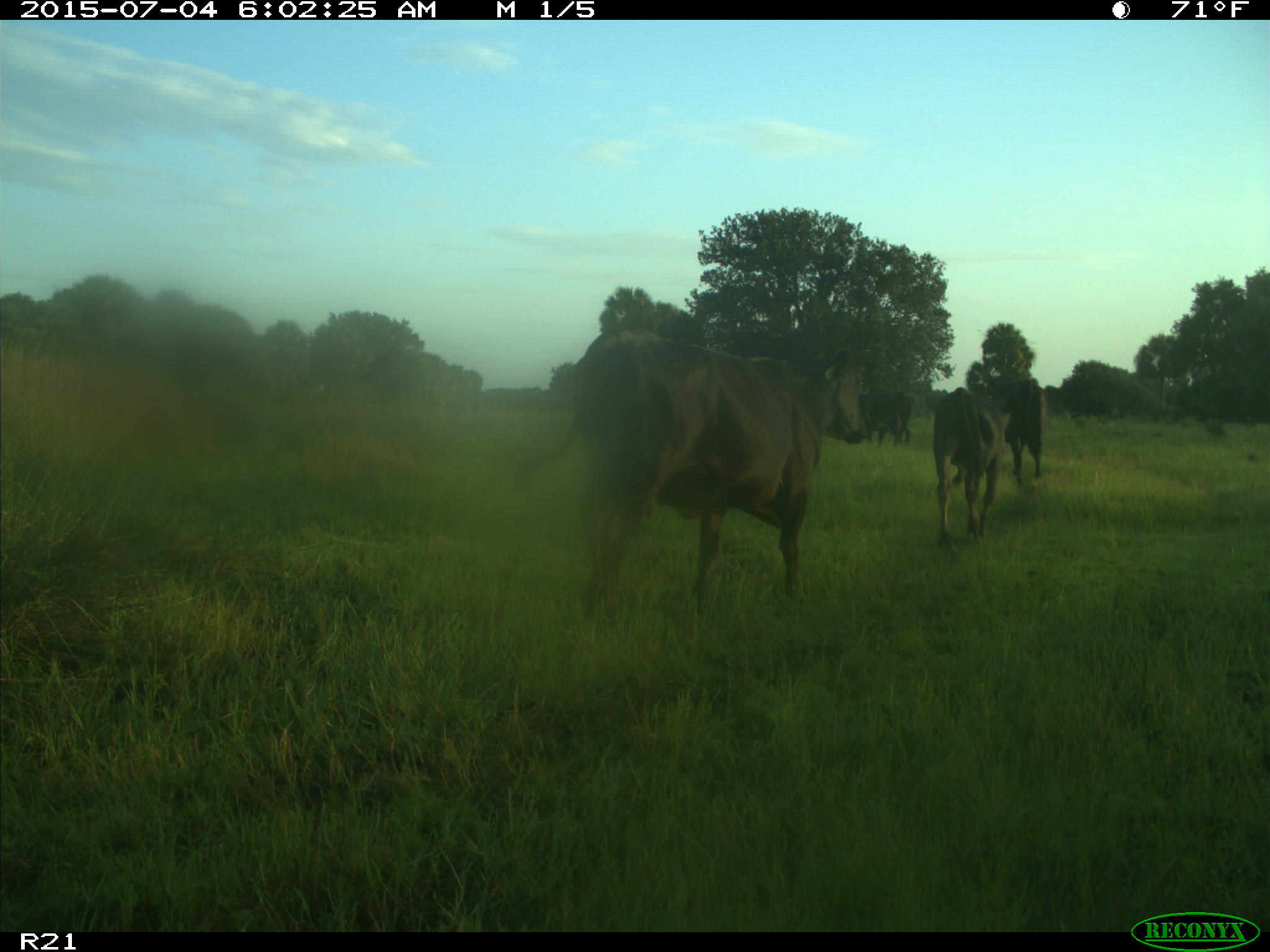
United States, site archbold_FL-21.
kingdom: Animalia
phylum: Chordata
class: Mammalia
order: Artiodactyla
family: Bovidae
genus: Bos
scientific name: Bos taurus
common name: domestic cow